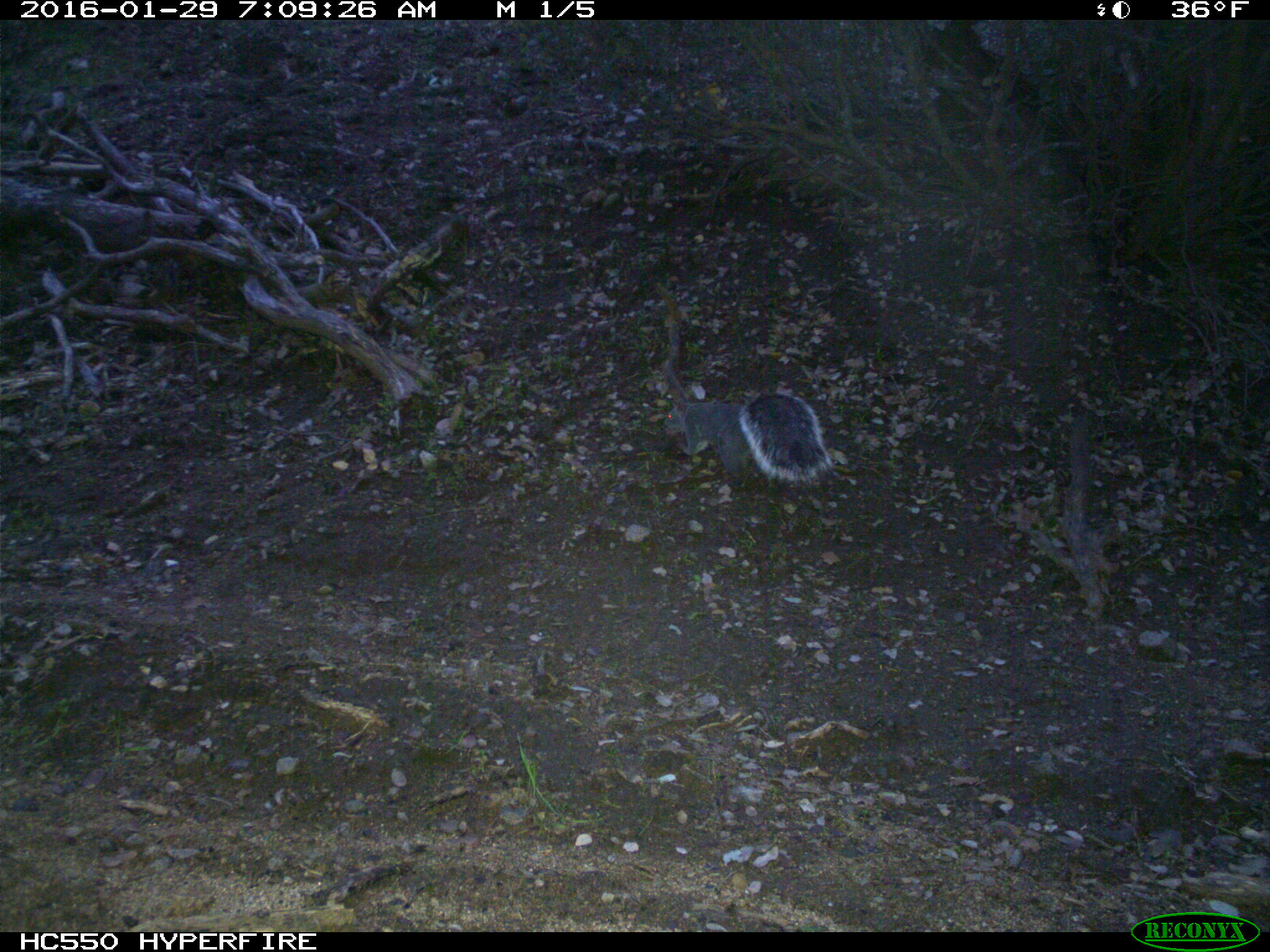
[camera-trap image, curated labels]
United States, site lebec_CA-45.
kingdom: Animalia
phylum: Chordata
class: Mammalia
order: Rodentia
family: Sciuridae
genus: Sciurus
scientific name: Sciurus carolinensis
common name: eastern gray squirrel